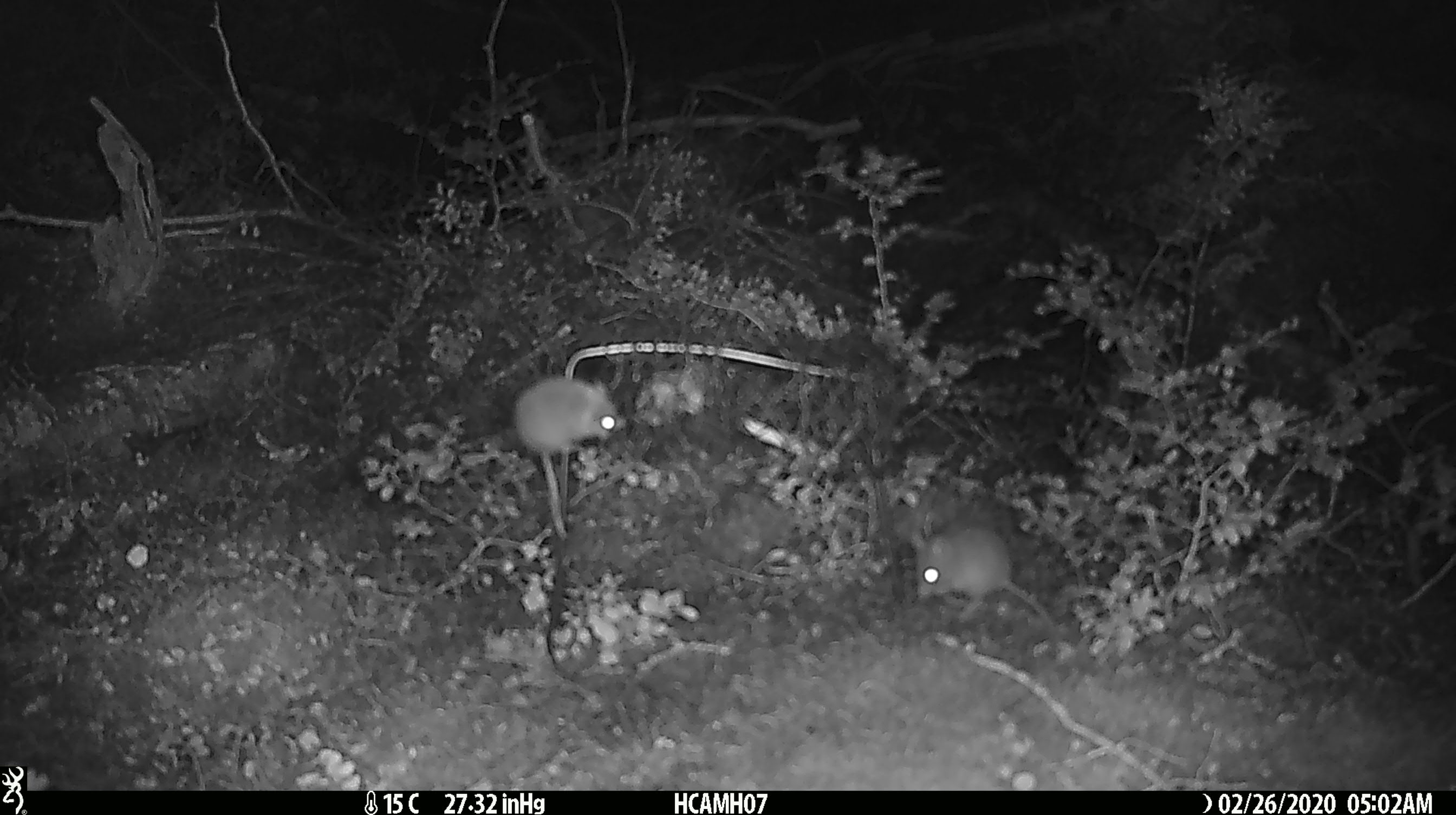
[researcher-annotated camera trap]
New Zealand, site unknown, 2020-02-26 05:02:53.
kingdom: Animalia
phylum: Chordata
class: Mammalia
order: Rodentia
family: Muridae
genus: Mus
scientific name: Mus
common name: mouse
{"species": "mouse (Mus)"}